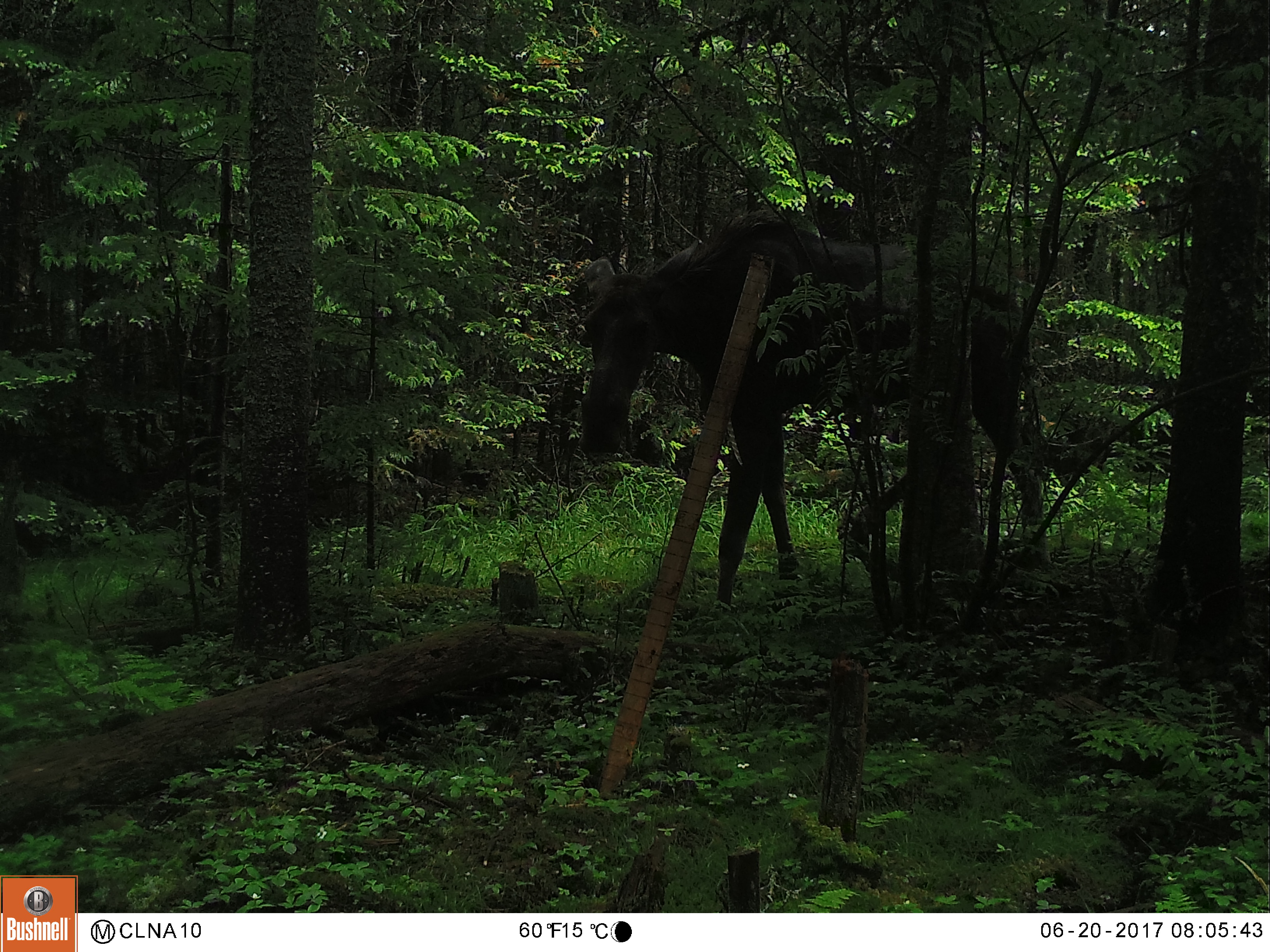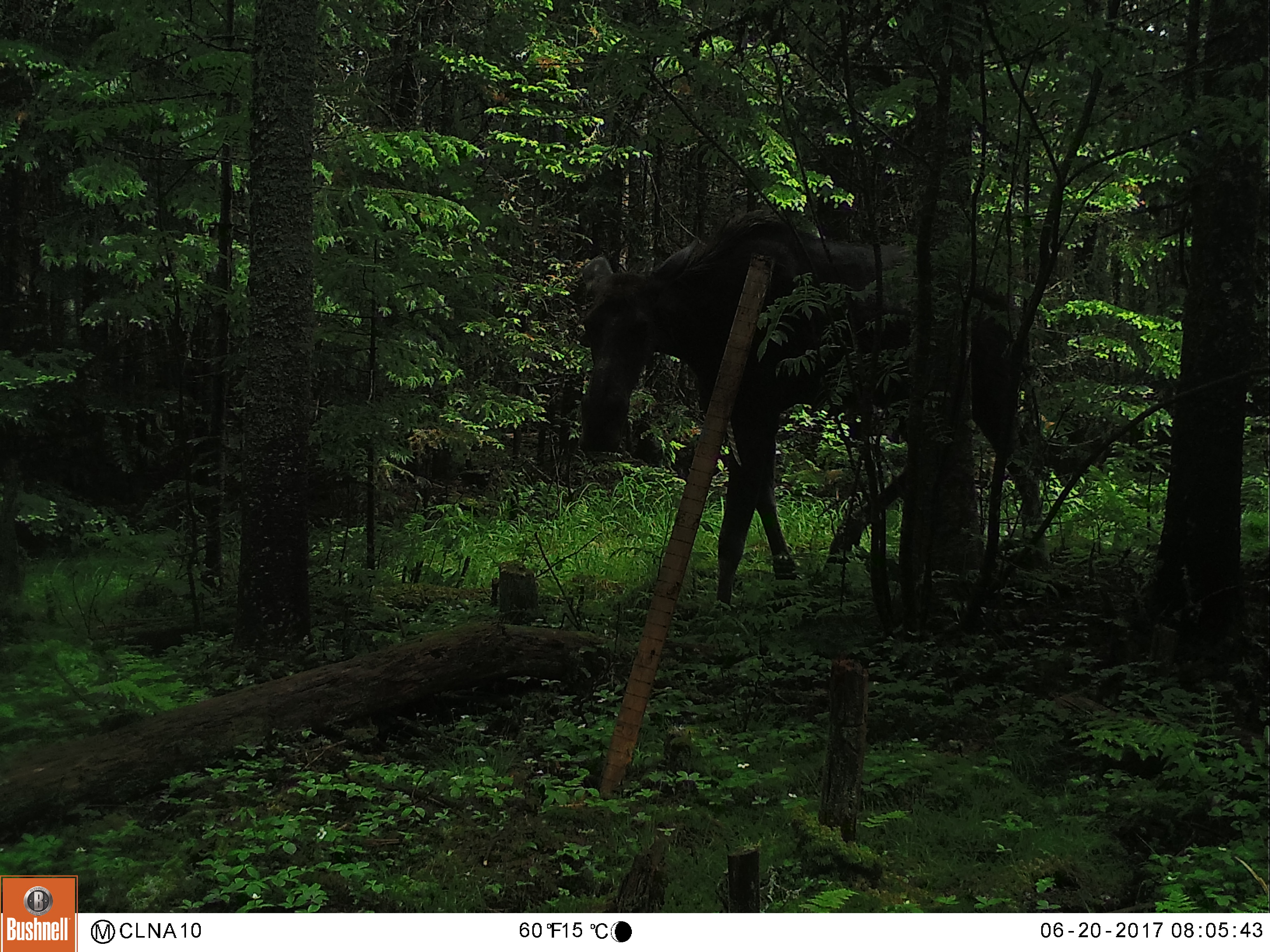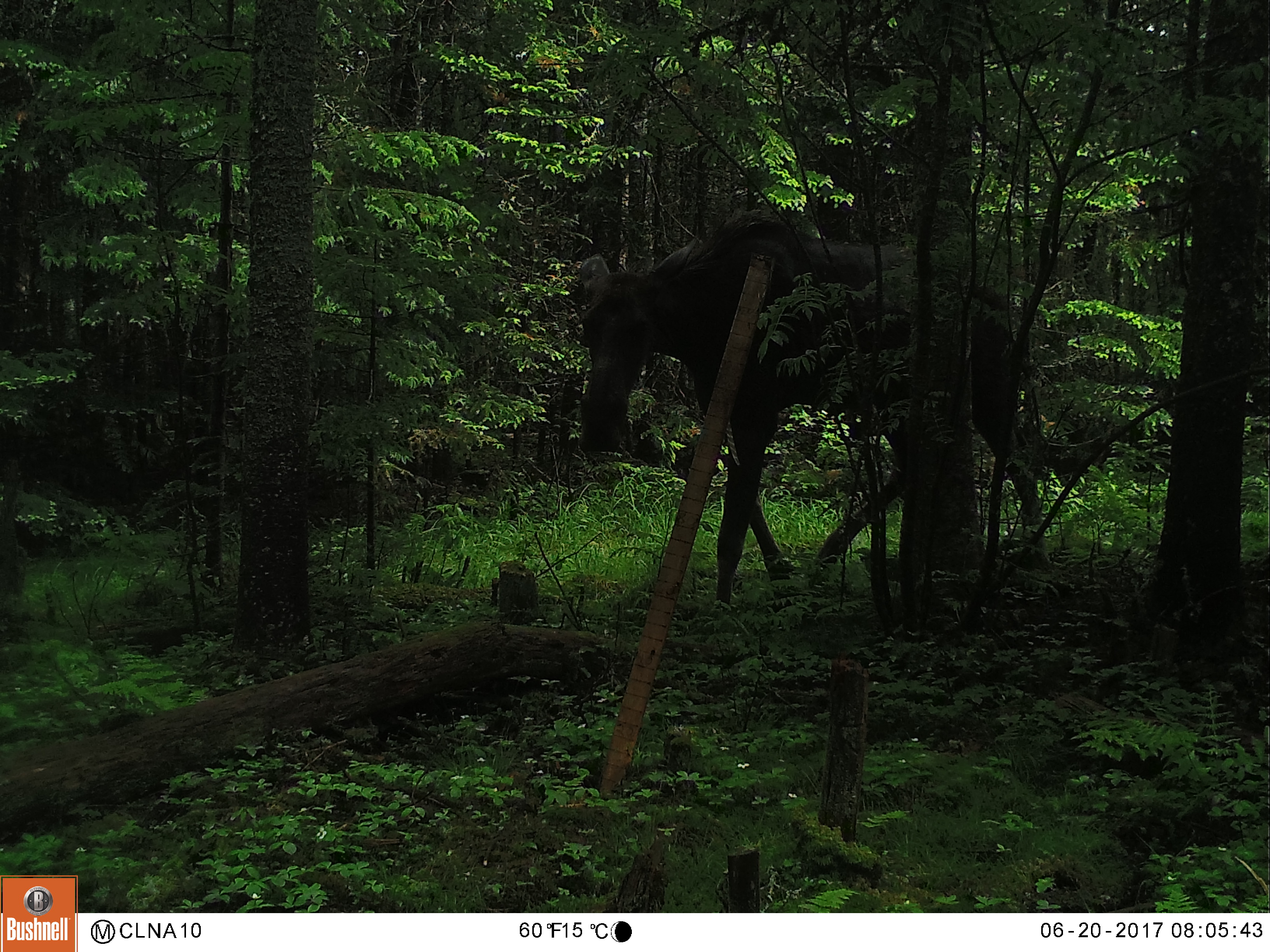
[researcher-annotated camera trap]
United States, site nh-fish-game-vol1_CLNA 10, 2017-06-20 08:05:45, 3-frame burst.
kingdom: Animalia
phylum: Chordata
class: Mammalia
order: Artiodactyla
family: Cervidae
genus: Alces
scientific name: Alces alces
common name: moose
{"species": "moose (Alces alces)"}